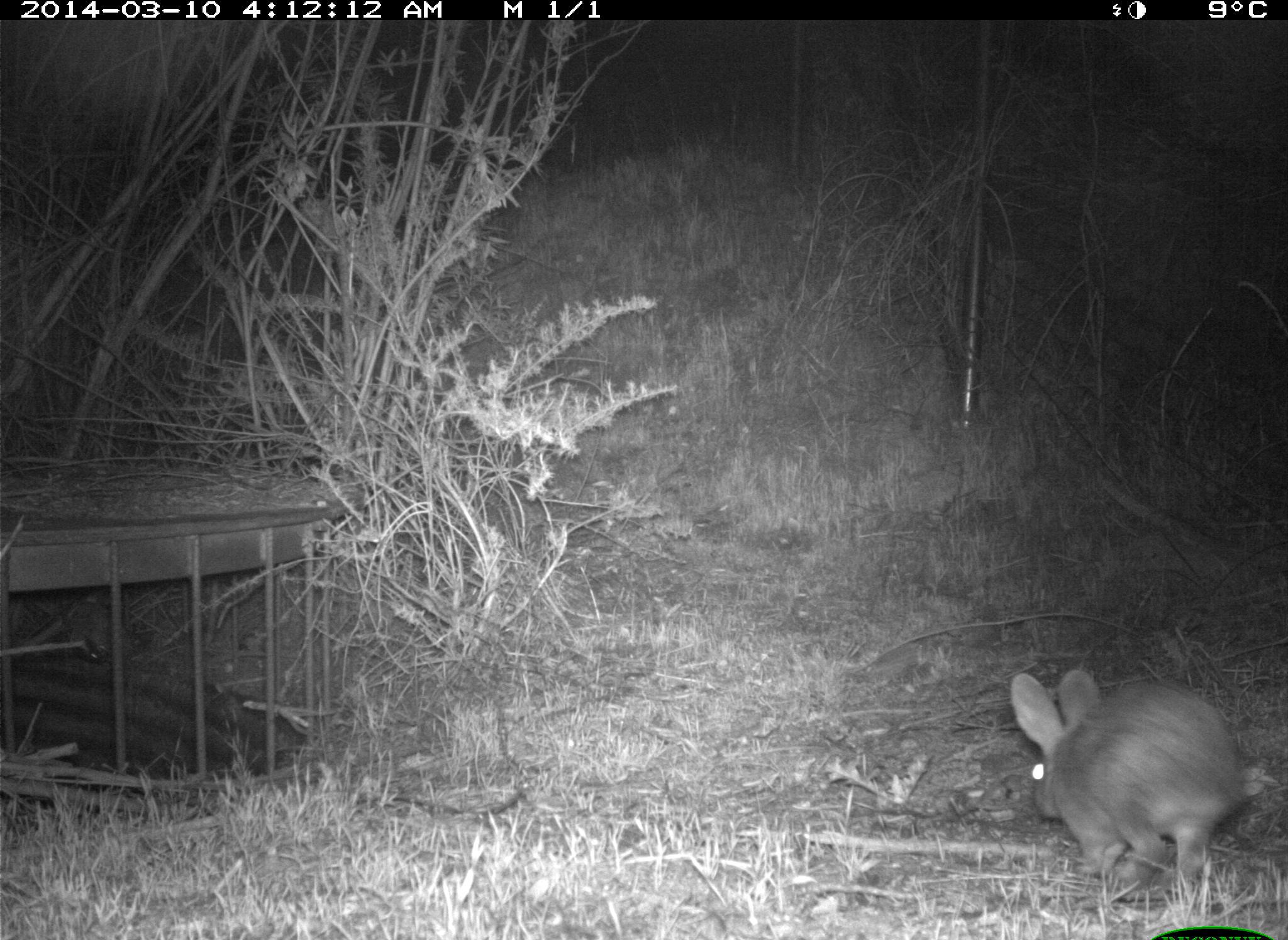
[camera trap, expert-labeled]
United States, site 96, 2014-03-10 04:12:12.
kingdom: Animalia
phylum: Chordata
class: Mammalia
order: Lagomorpha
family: Leporidae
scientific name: Leporidae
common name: rabbits and hares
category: rabbit